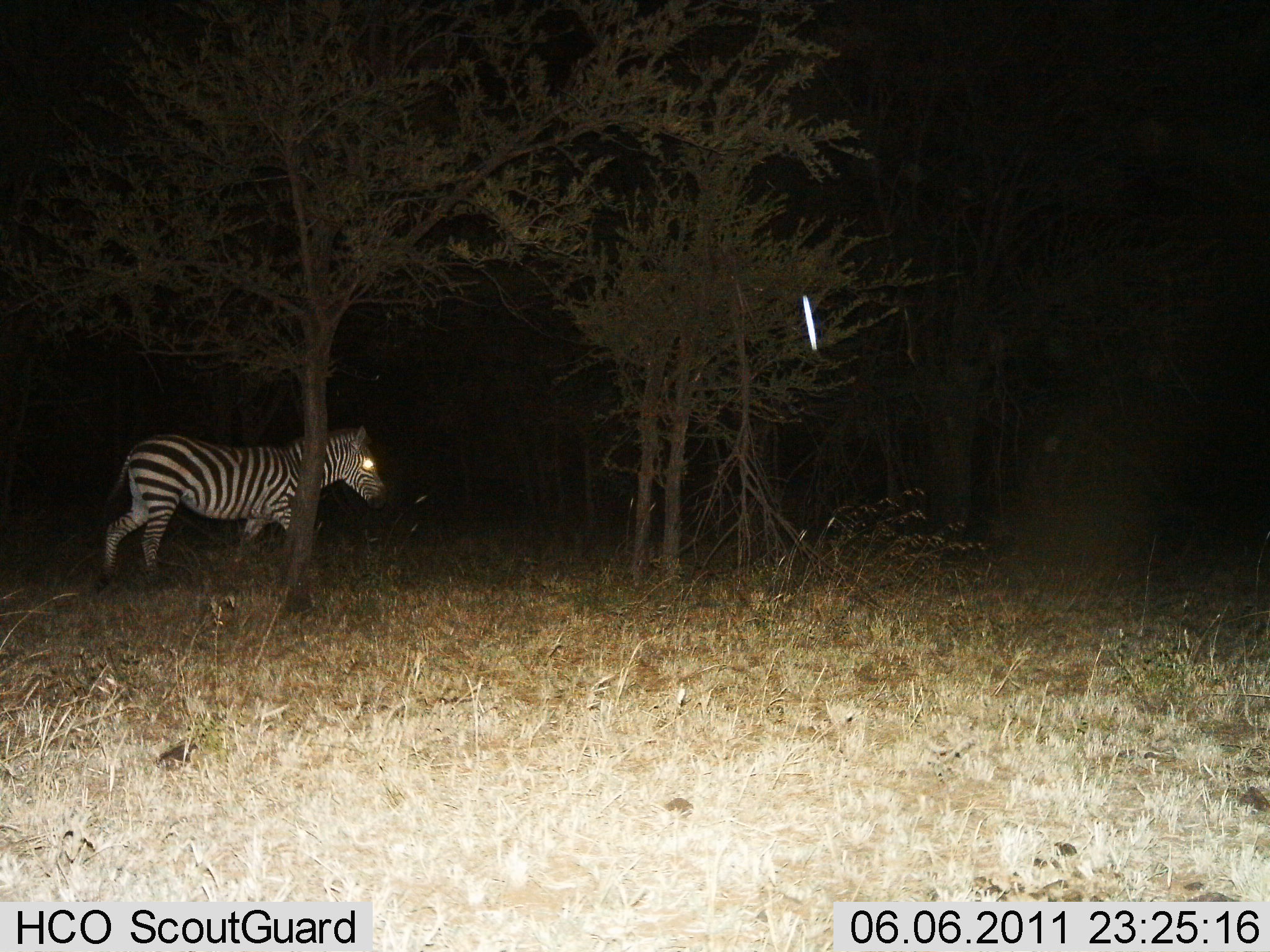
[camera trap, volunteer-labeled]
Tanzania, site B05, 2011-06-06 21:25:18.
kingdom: Animalia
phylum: Chordata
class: Mammalia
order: Perissodactyla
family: Equidae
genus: Equus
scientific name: Equus quagga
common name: plains zebra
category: zebra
Zebra (plains zebra) (Equus quagga), count 1. Behavior (volunteer vote fractions): standing 20%, resting 0%, moving 80%, interacting 0%. Young present (vote fraction): 0%. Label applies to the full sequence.